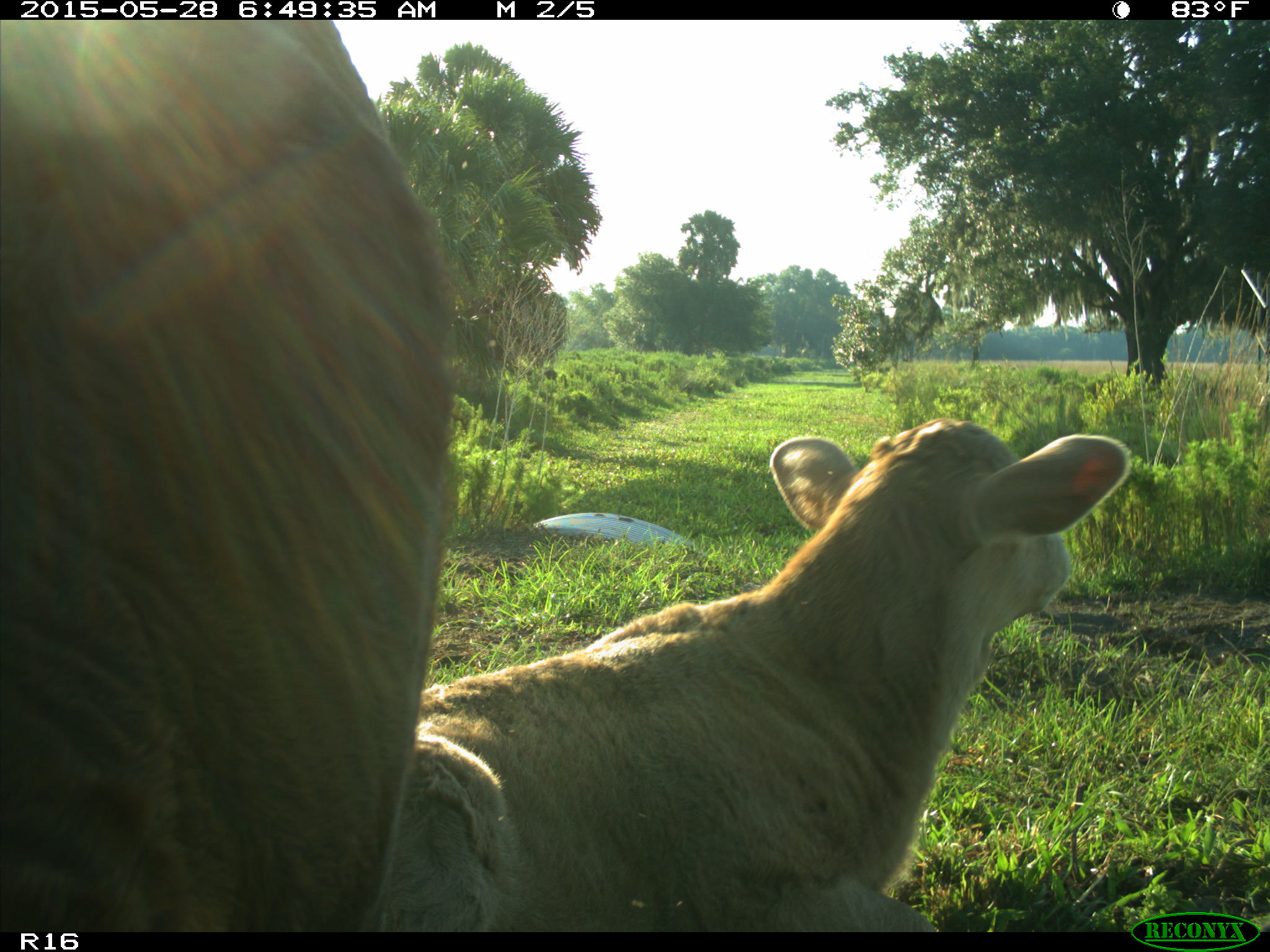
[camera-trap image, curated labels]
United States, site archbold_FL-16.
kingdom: Animalia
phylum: Chordata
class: Mammalia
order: Artiodactyla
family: Bovidae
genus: Bos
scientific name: Bos taurus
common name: domestic cow